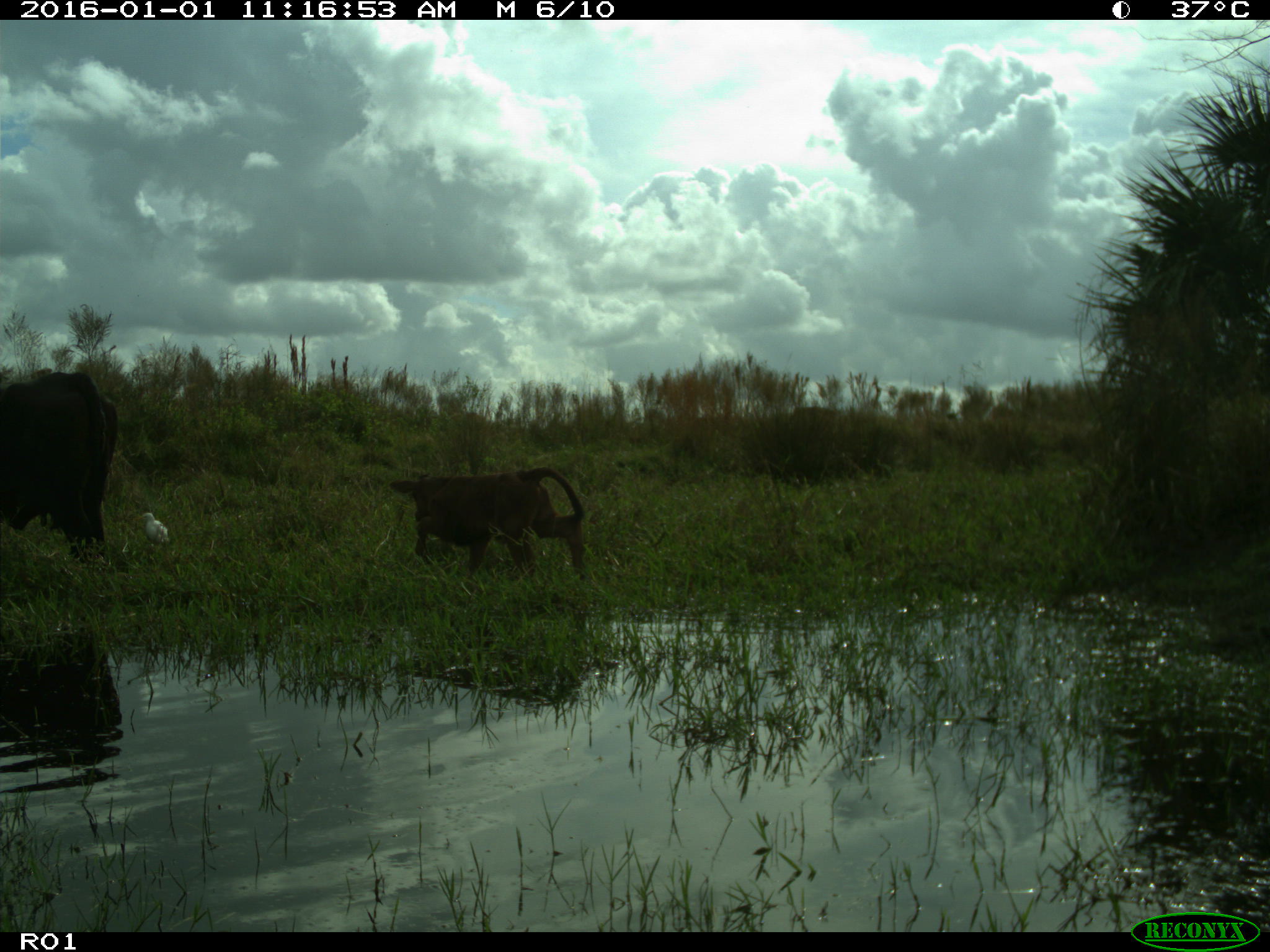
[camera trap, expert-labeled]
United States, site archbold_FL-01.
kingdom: Animalia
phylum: Chordata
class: Mammalia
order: Artiodactyla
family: Bovidae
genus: Bos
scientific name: Bos taurus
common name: domestic cow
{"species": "Bos taurus (domestic cow)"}